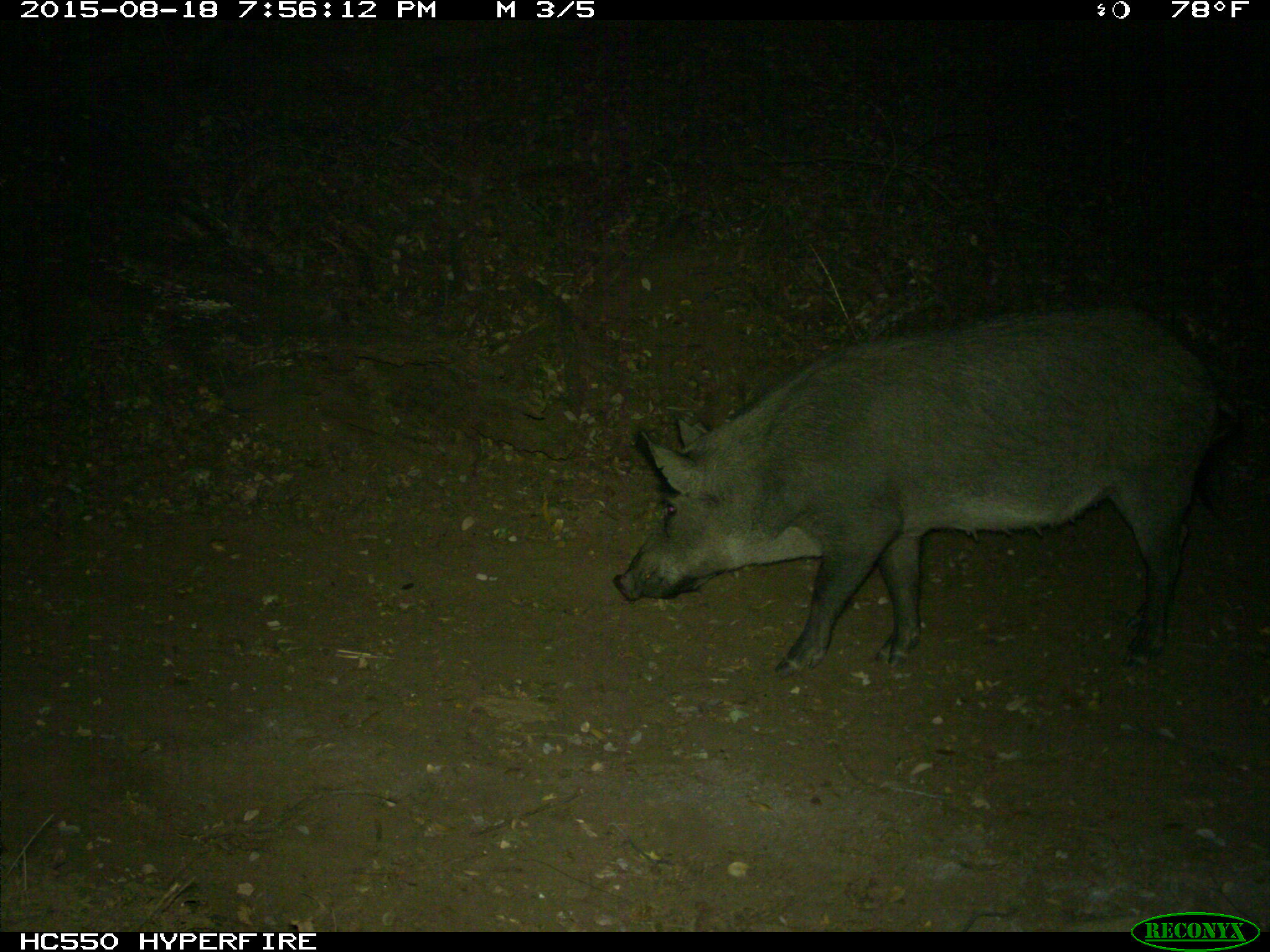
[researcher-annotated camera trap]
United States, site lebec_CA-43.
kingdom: Animalia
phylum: Chordata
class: Mammalia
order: Artiodactyla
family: Suidae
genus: Sus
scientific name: Sus scrofa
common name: wild boar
Sus scrofa (wild boar).